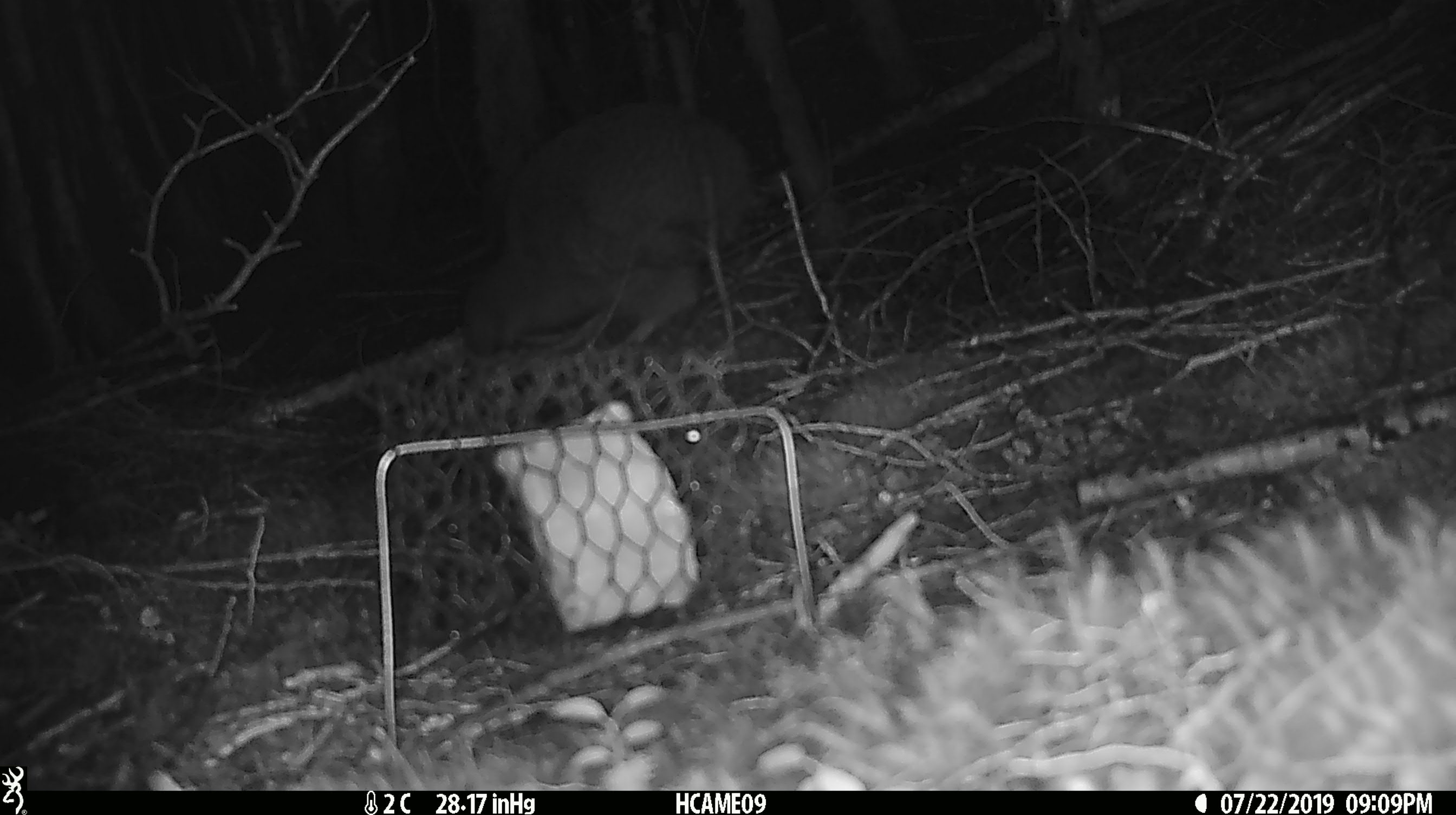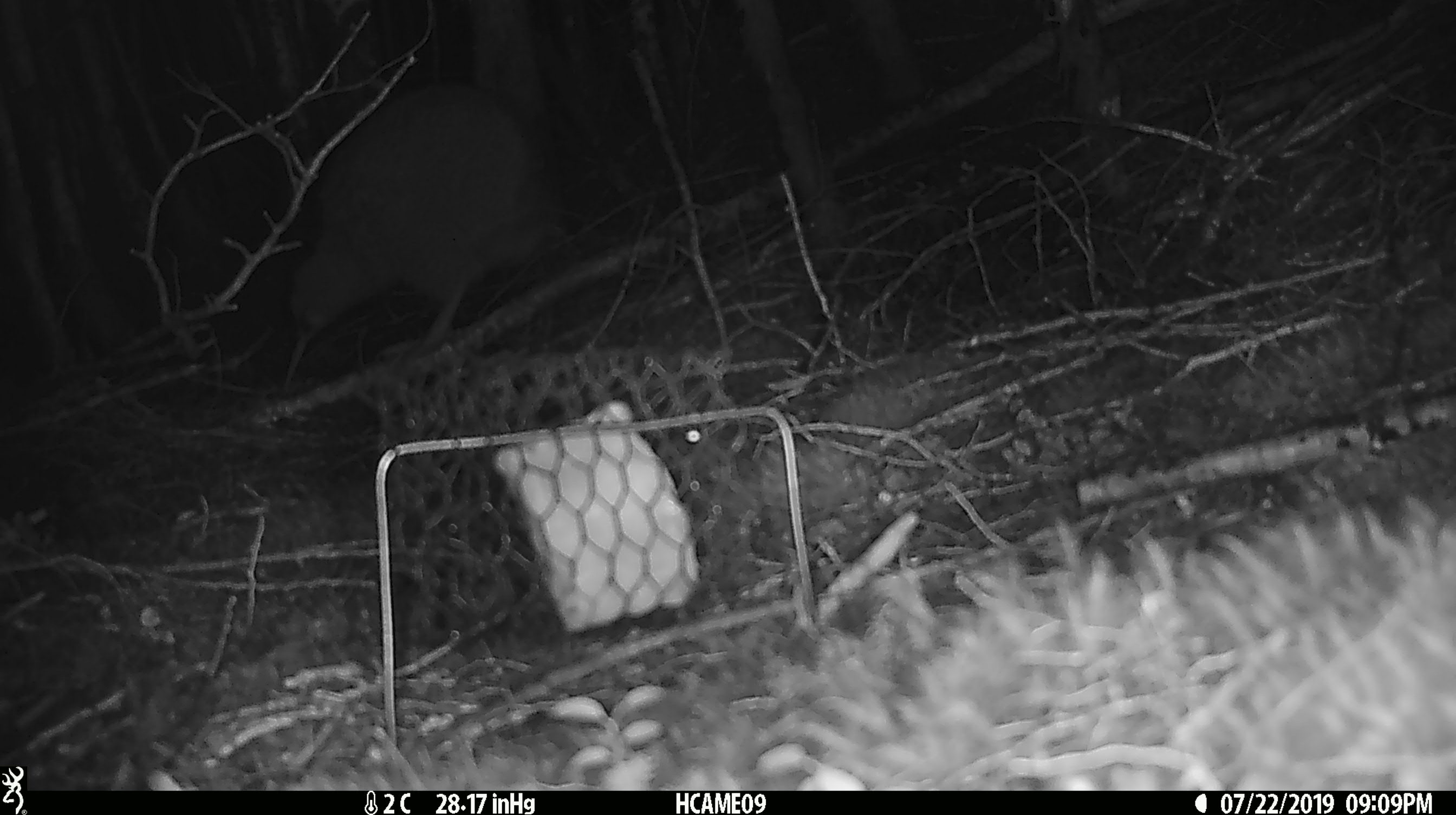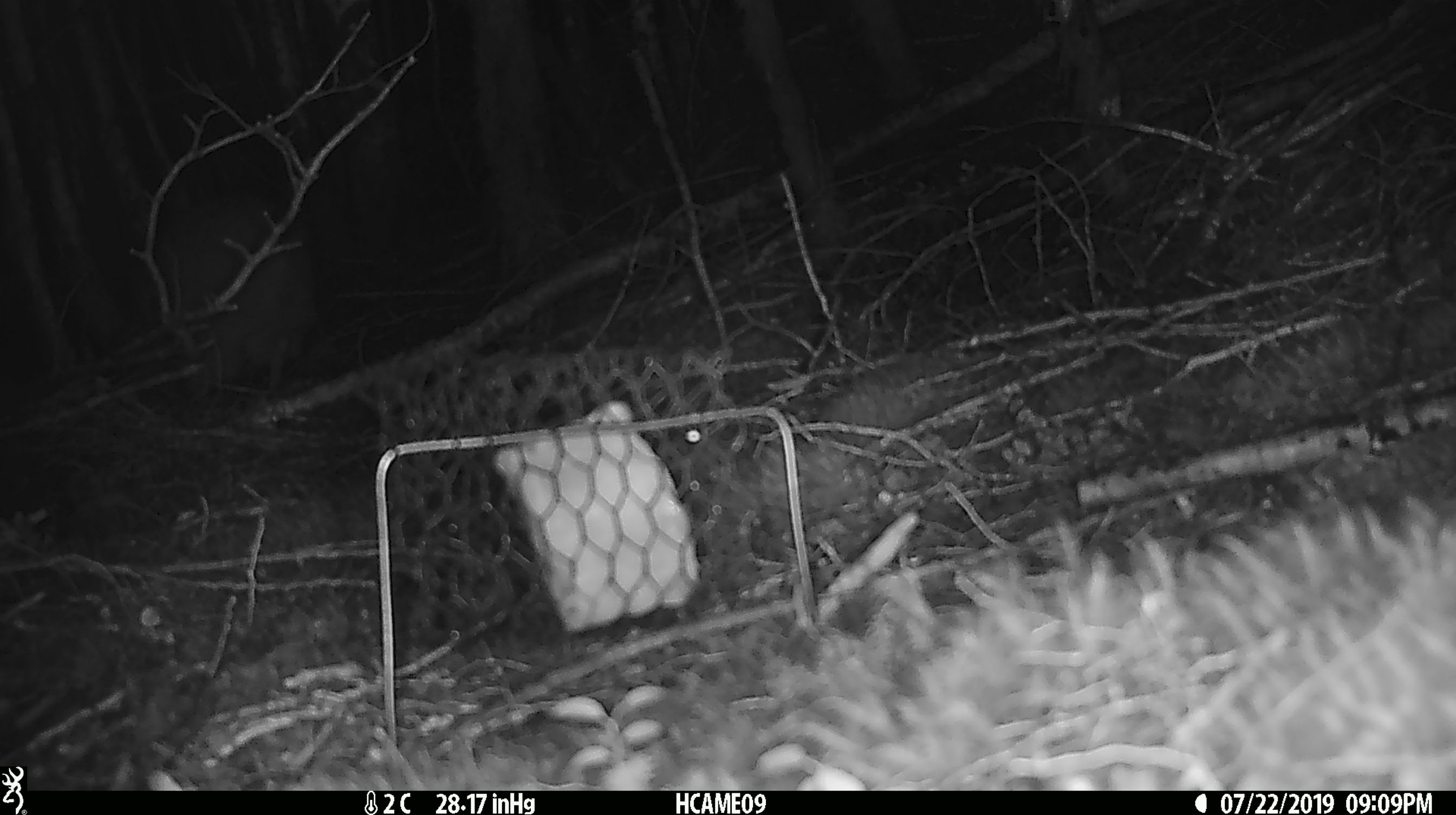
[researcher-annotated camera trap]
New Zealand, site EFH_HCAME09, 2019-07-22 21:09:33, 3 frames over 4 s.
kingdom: Animalia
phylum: Chordata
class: Aves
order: Apterygiformes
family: Apterygidae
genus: Apteryx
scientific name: Apteryx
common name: kiwi